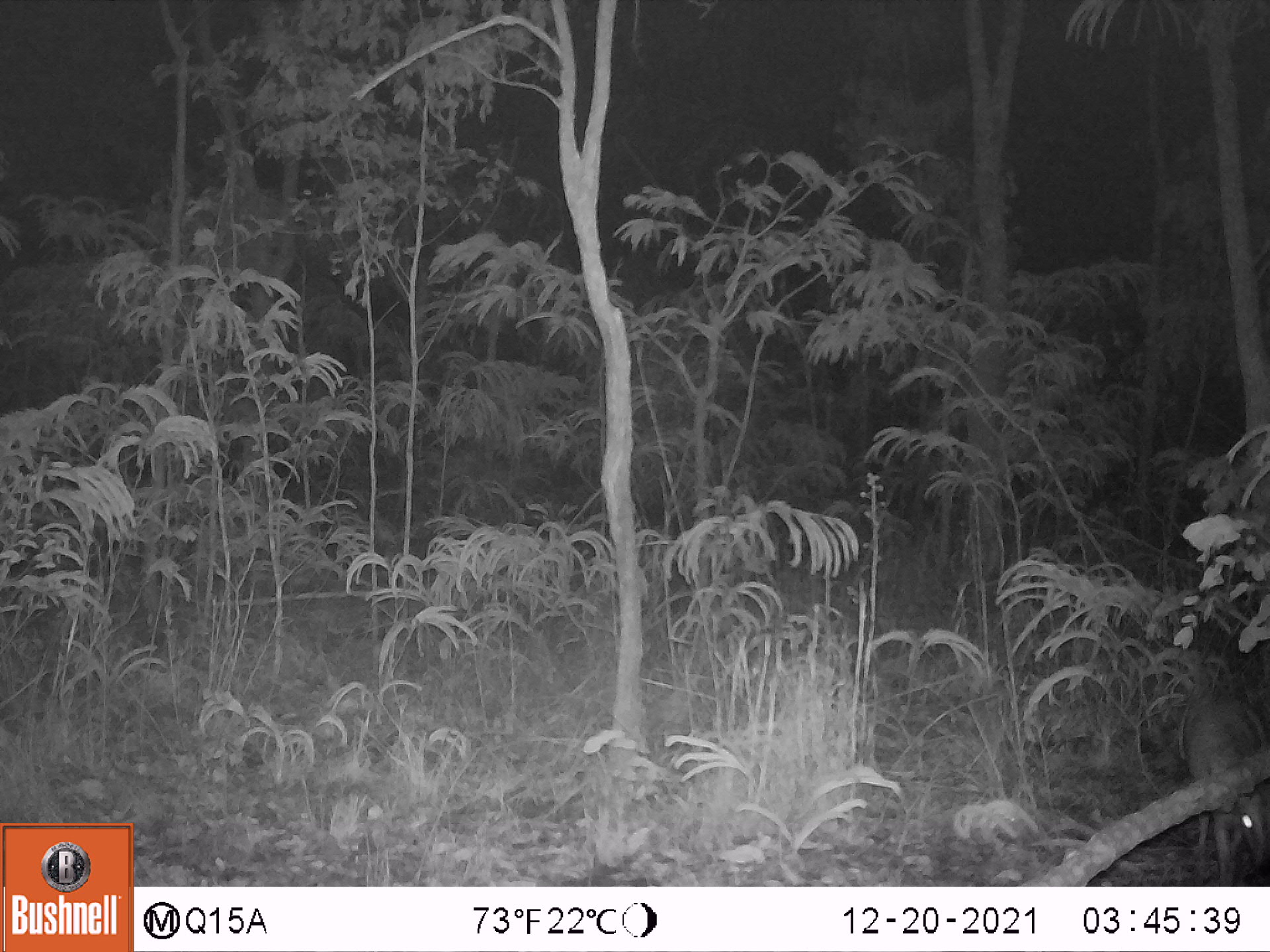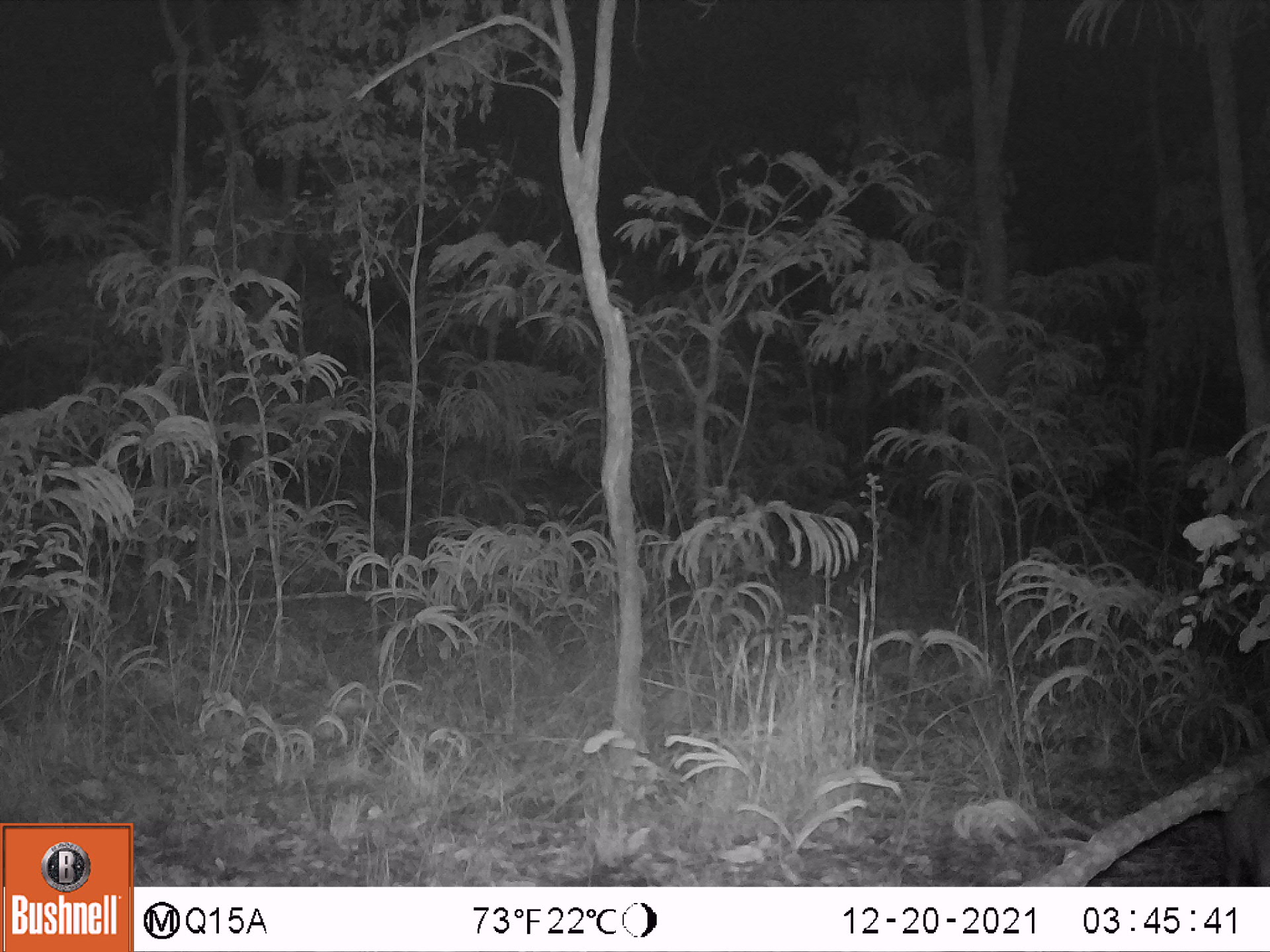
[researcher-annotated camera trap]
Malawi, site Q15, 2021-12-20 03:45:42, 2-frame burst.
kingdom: Animalia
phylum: Chordata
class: Mammalia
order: Artiodactyla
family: Bovidae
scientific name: Antilopinae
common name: small antelope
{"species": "small antelope (Antilopinae)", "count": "1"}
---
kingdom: Animalia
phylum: Chordata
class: Mammalia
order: Artiodactyla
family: Suidae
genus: Potamochoerus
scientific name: Potamochoerus larvatus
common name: bushpig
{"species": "bushpig (Potamochoerus larvatus)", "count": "1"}